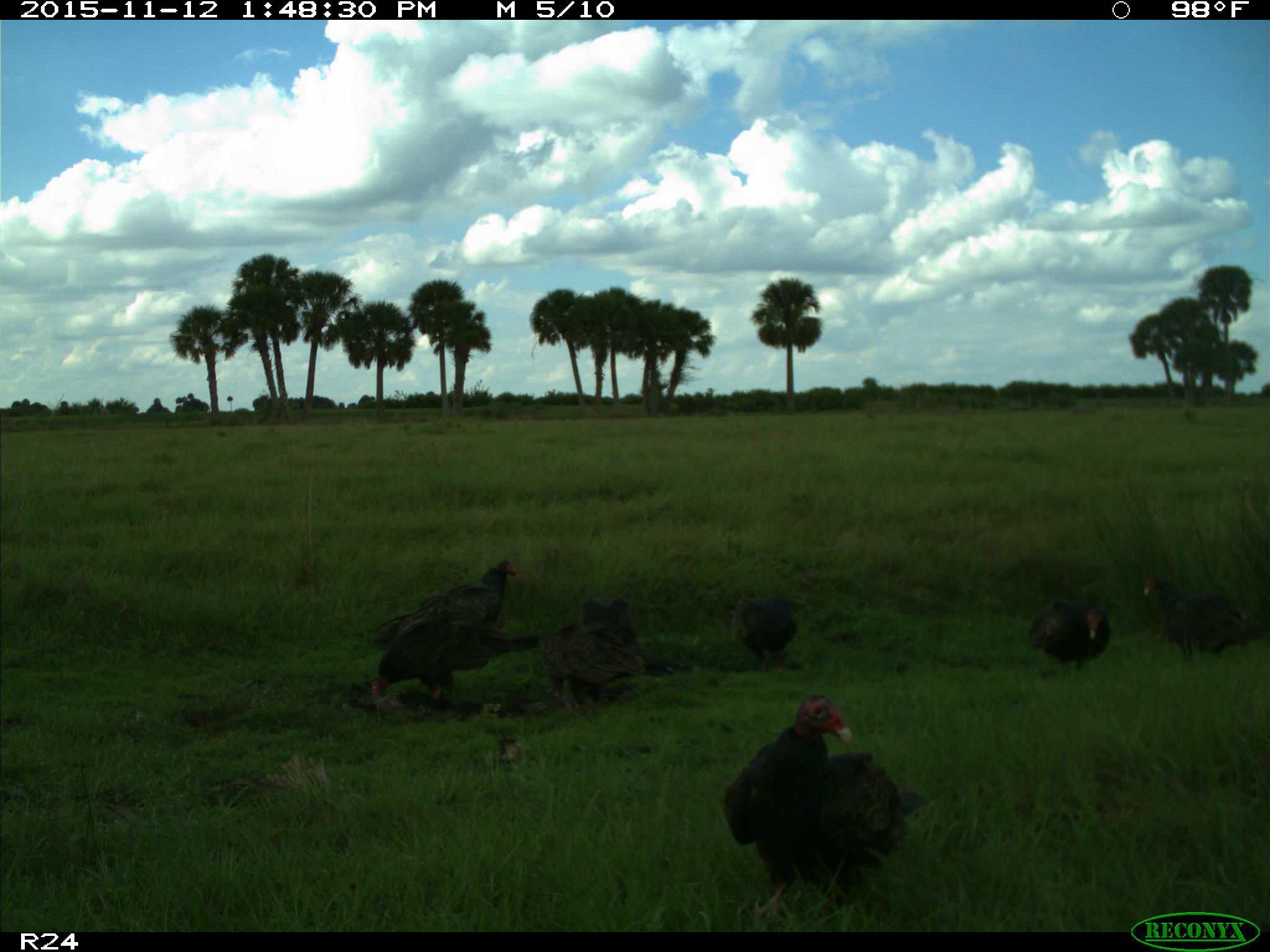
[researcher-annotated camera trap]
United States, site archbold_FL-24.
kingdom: Animalia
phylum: Chordata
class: Aves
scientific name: Aves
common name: birds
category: unidentified bird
Unidentified bird (birds) (Aves).